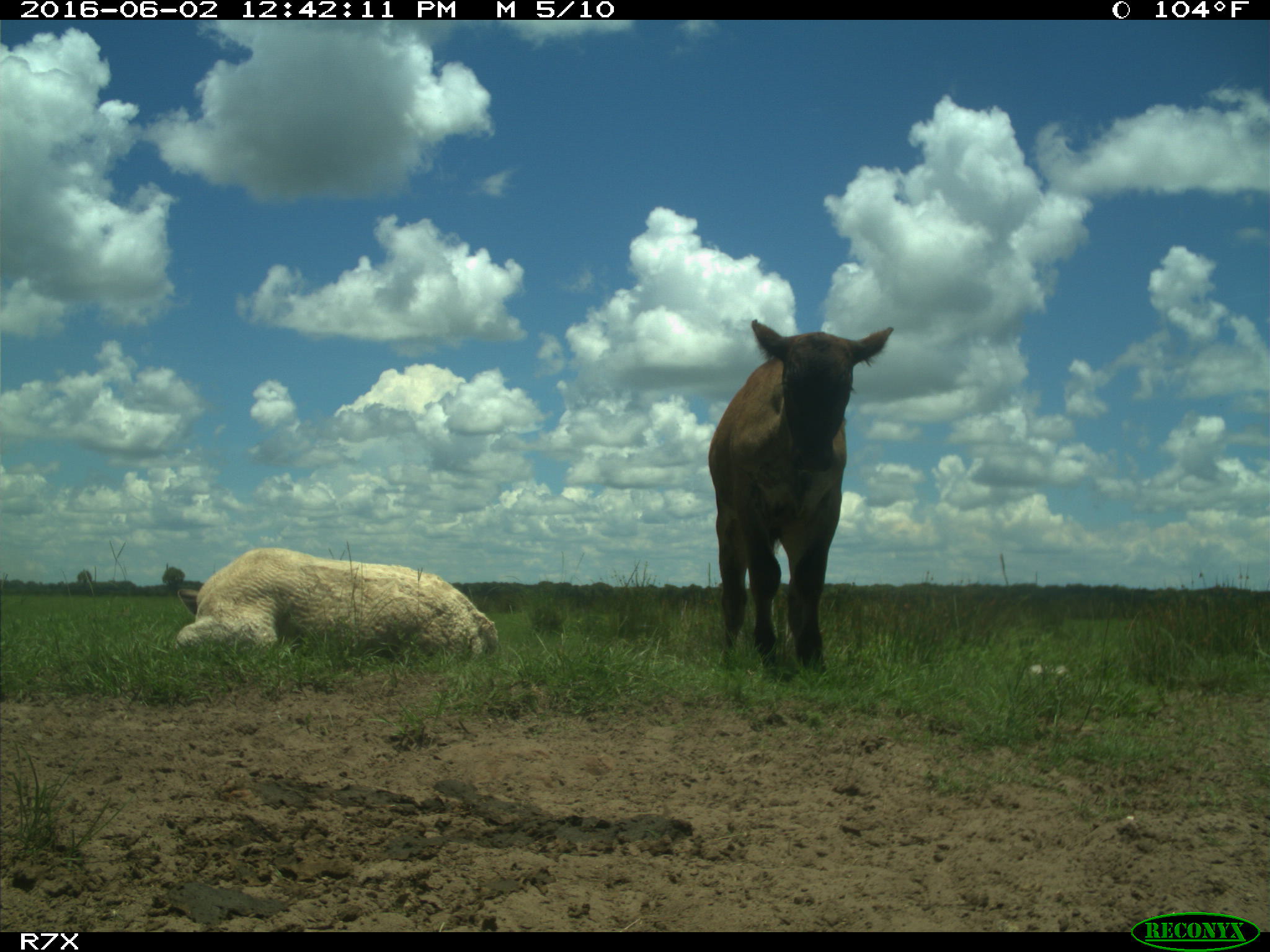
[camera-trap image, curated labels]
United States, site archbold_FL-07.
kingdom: Animalia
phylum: Chordata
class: Mammalia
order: Artiodactyla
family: Bovidae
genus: Bos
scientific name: Bos taurus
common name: domestic cow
Bos taurus (domestic cow).